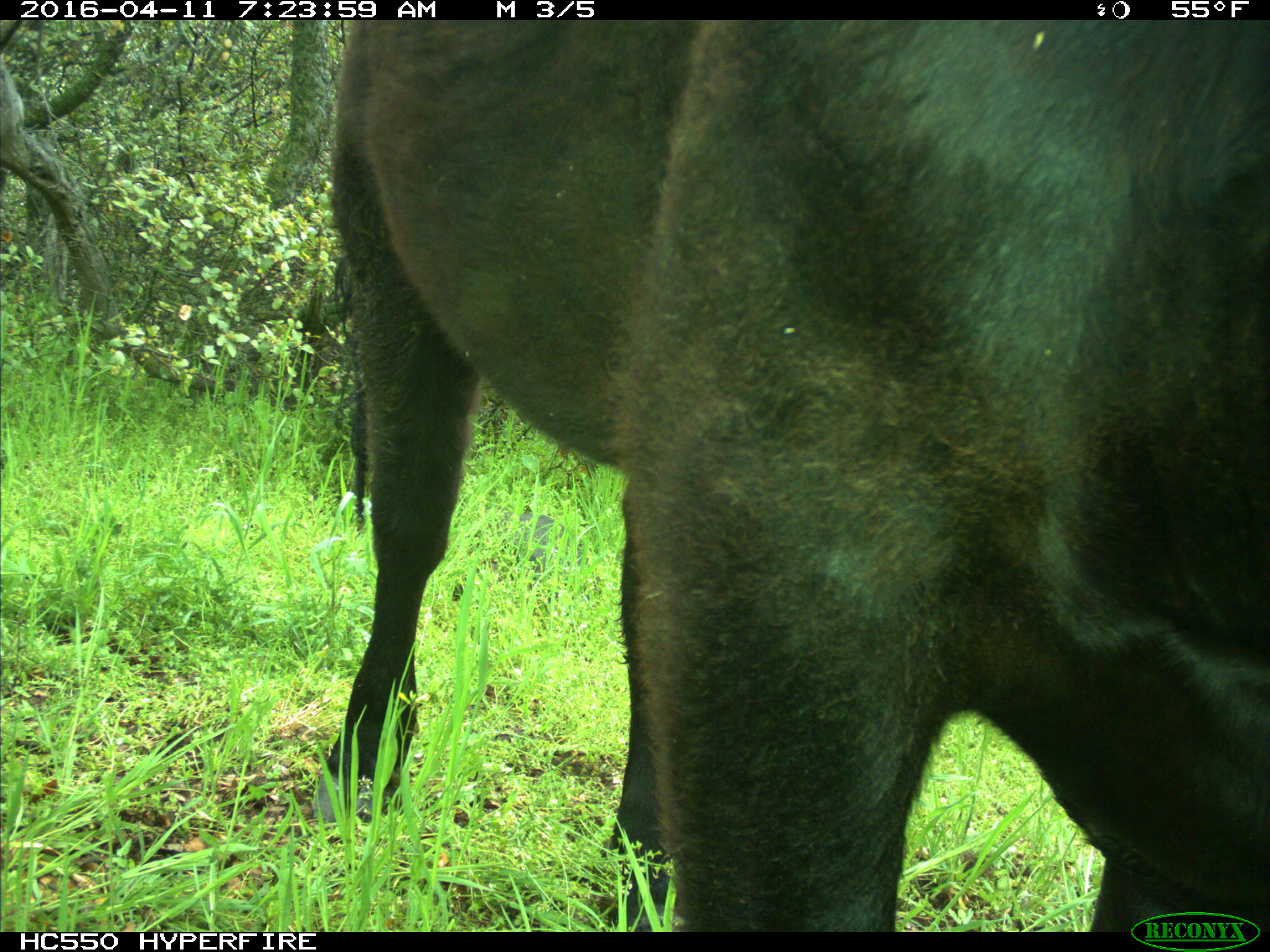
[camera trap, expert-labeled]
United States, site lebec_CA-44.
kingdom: Animalia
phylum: Chordata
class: Mammalia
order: Artiodactyla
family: Bovidae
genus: Bos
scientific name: Bos taurus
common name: domestic cow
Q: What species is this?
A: Bos taurus (domestic cow).